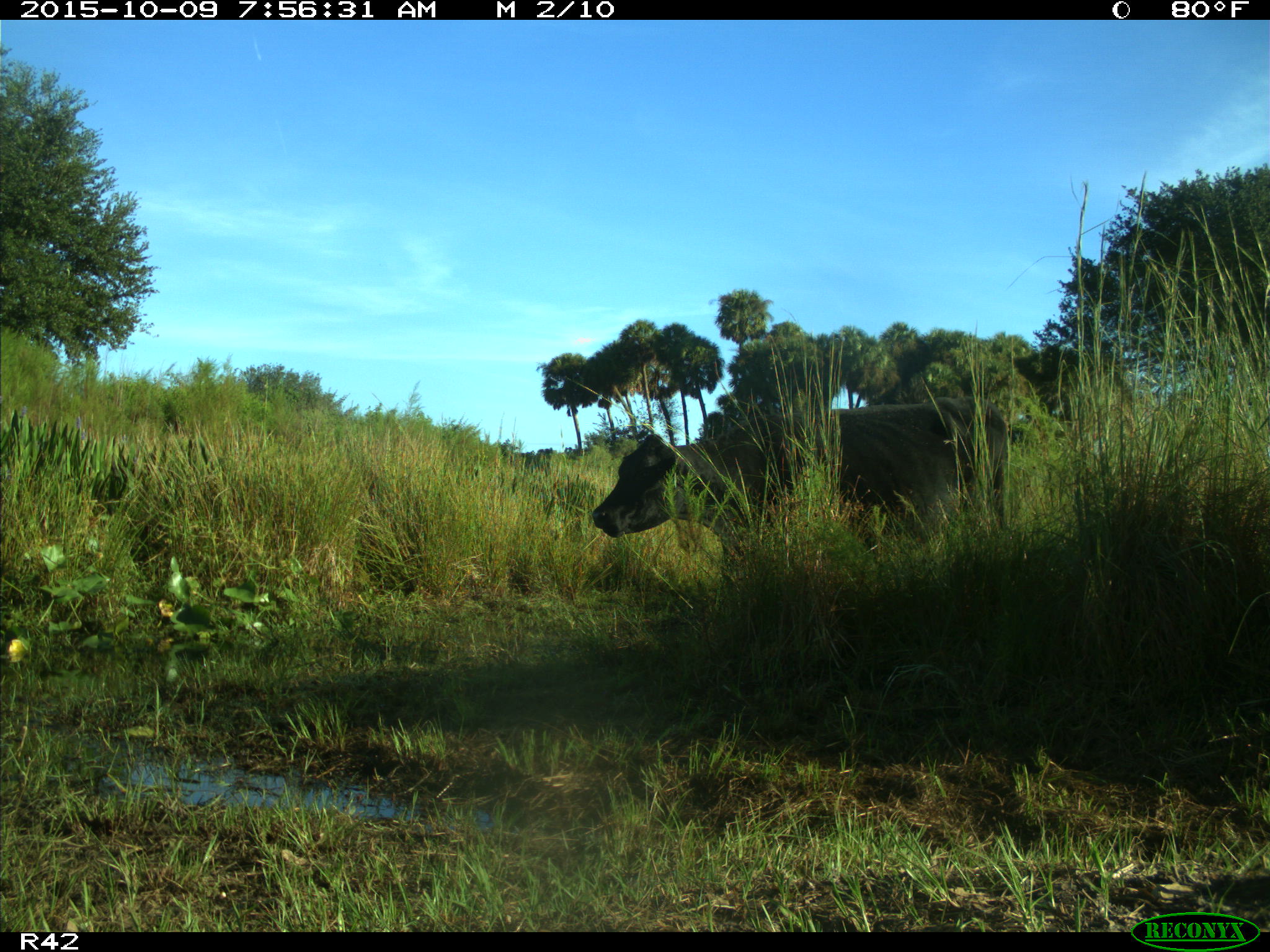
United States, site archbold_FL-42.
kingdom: Animalia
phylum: Chordata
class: Mammalia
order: Artiodactyla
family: Bovidae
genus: Bos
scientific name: Bos taurus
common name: domestic cow